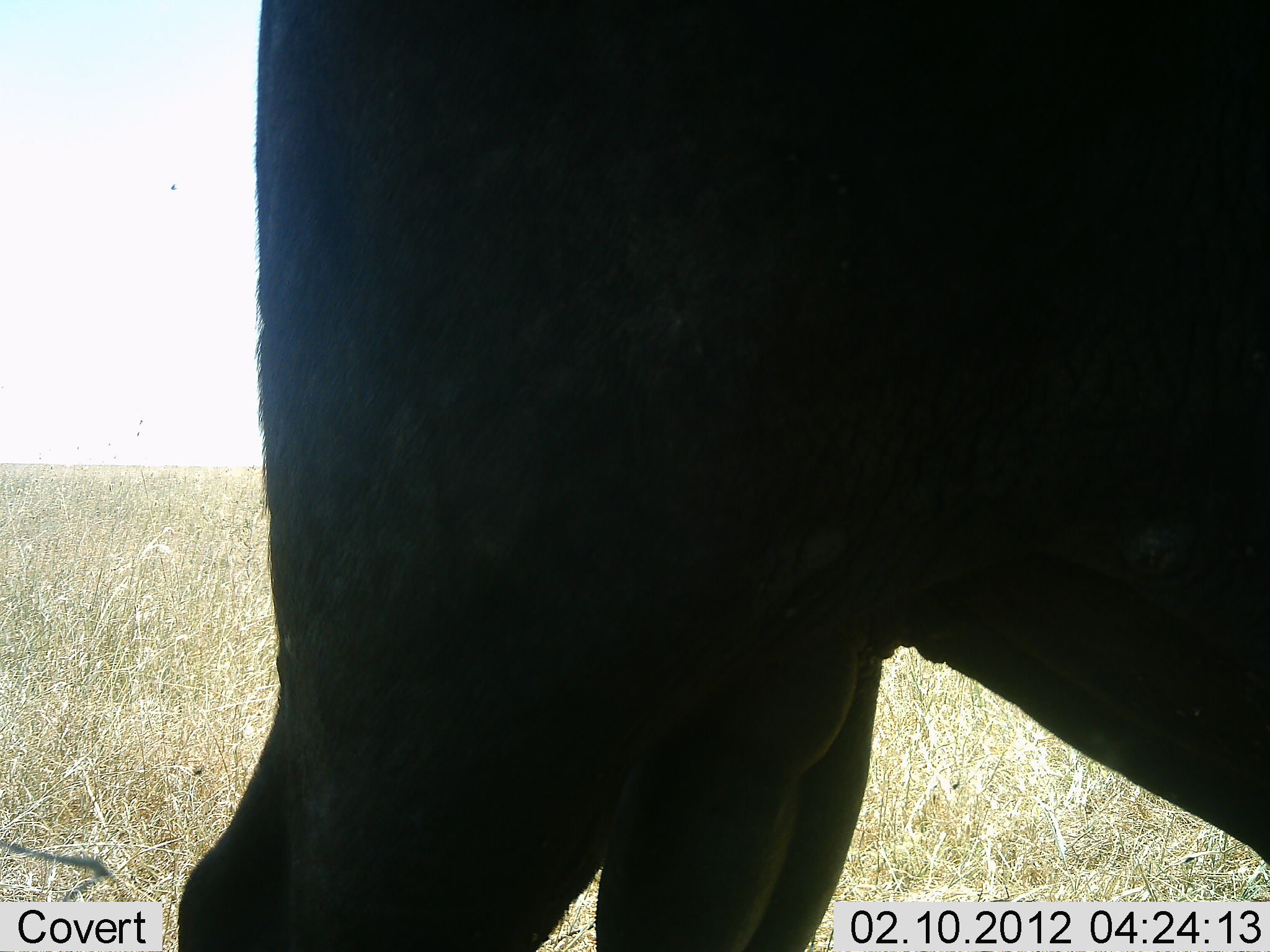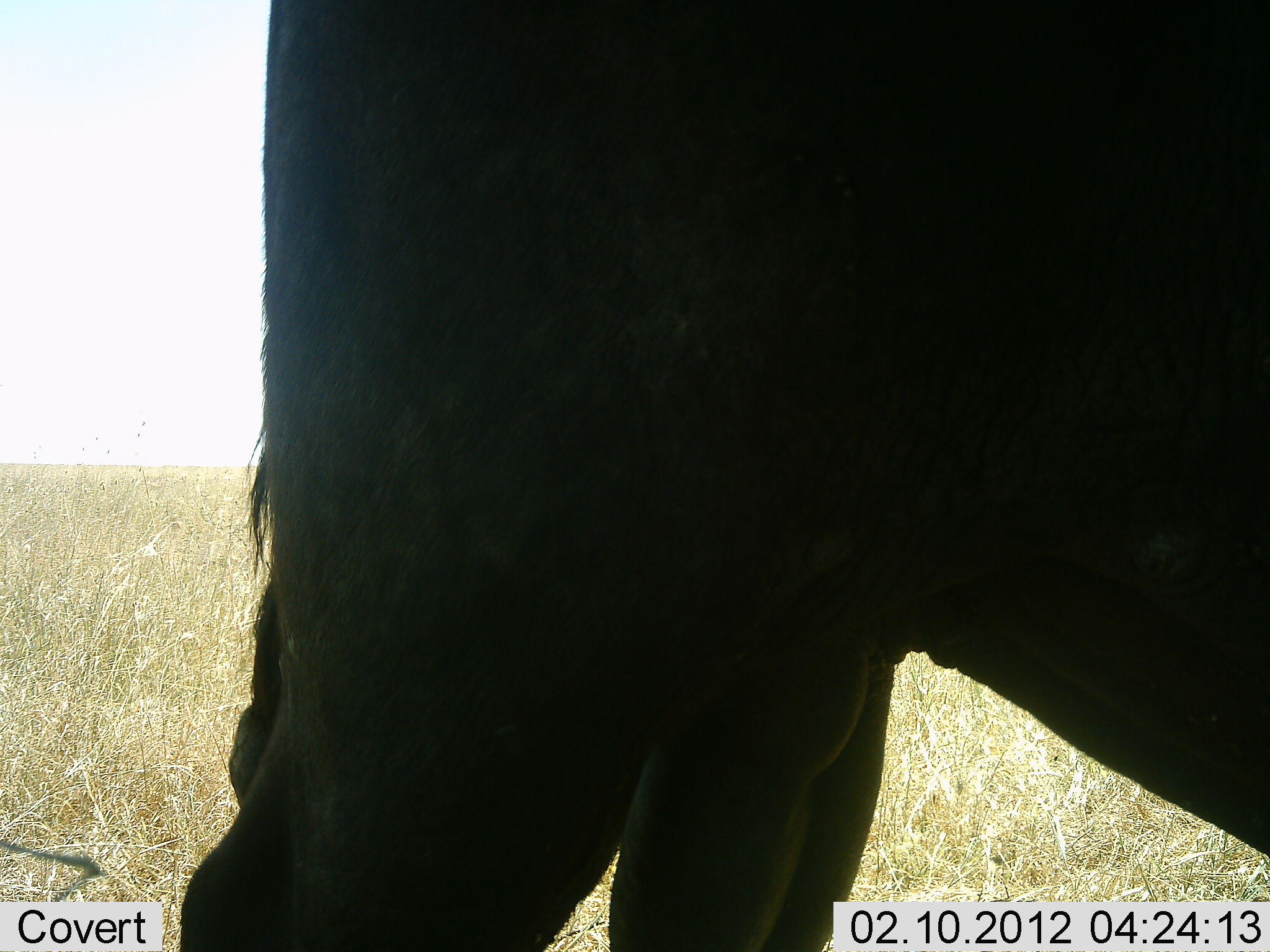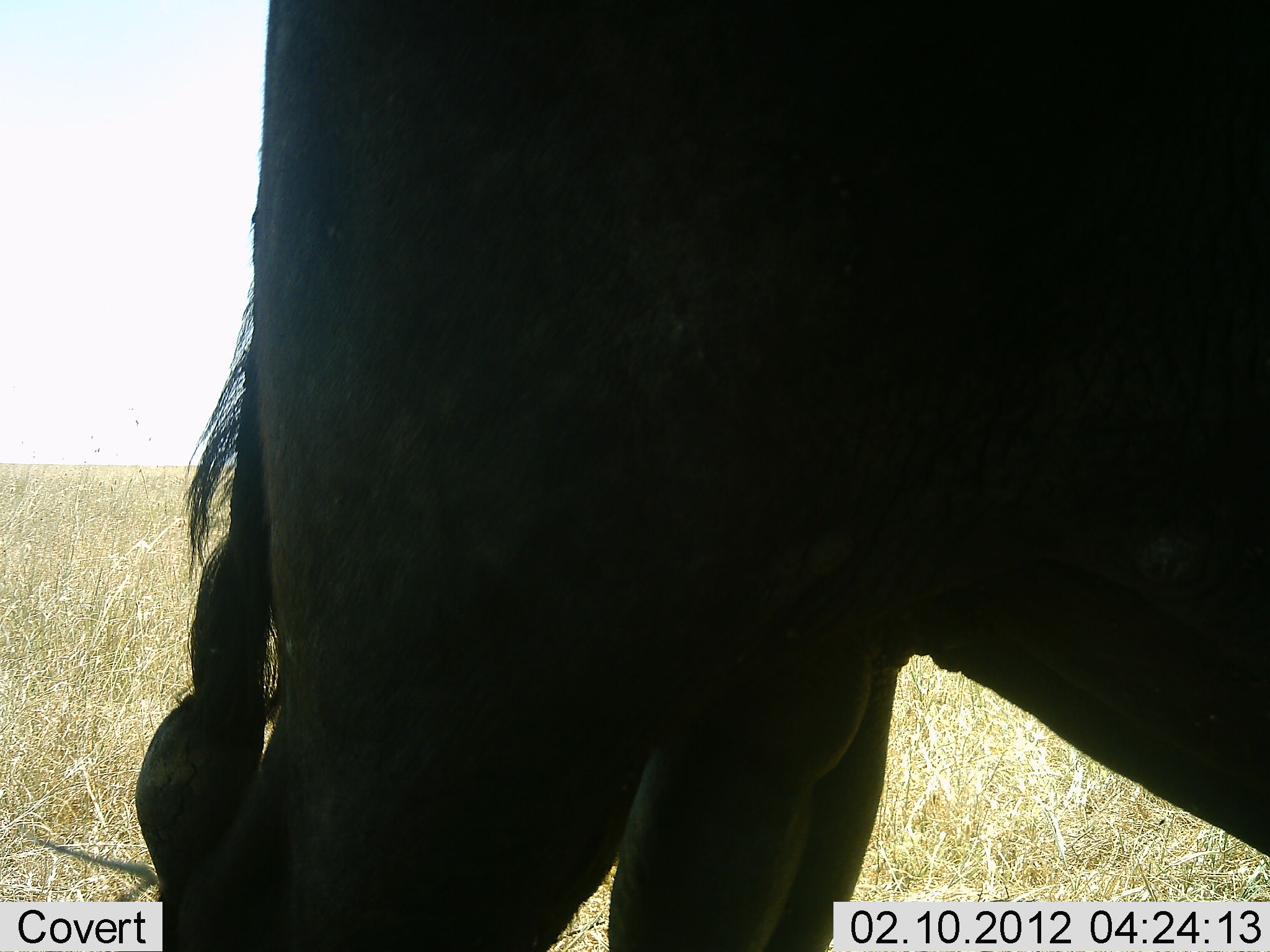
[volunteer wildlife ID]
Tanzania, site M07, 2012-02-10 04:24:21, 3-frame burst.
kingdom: Animalia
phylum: Chordata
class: Mammalia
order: Artiodactyla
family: Bovidae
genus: Connochaetes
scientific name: Connochaetes taurinus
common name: blue wildebeest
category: wildebeest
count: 1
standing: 100%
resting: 0%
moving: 0%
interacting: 0%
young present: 0%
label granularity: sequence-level